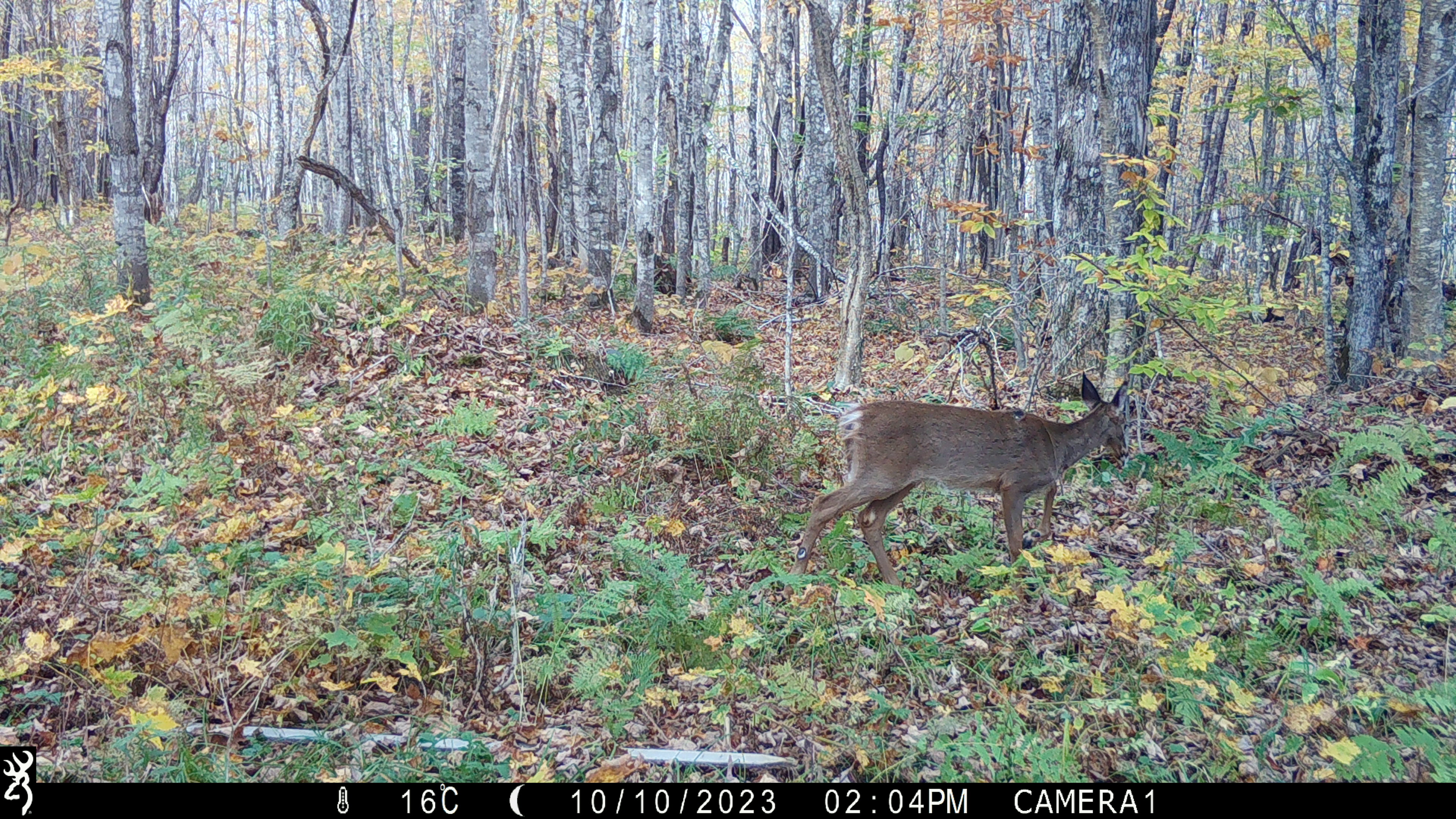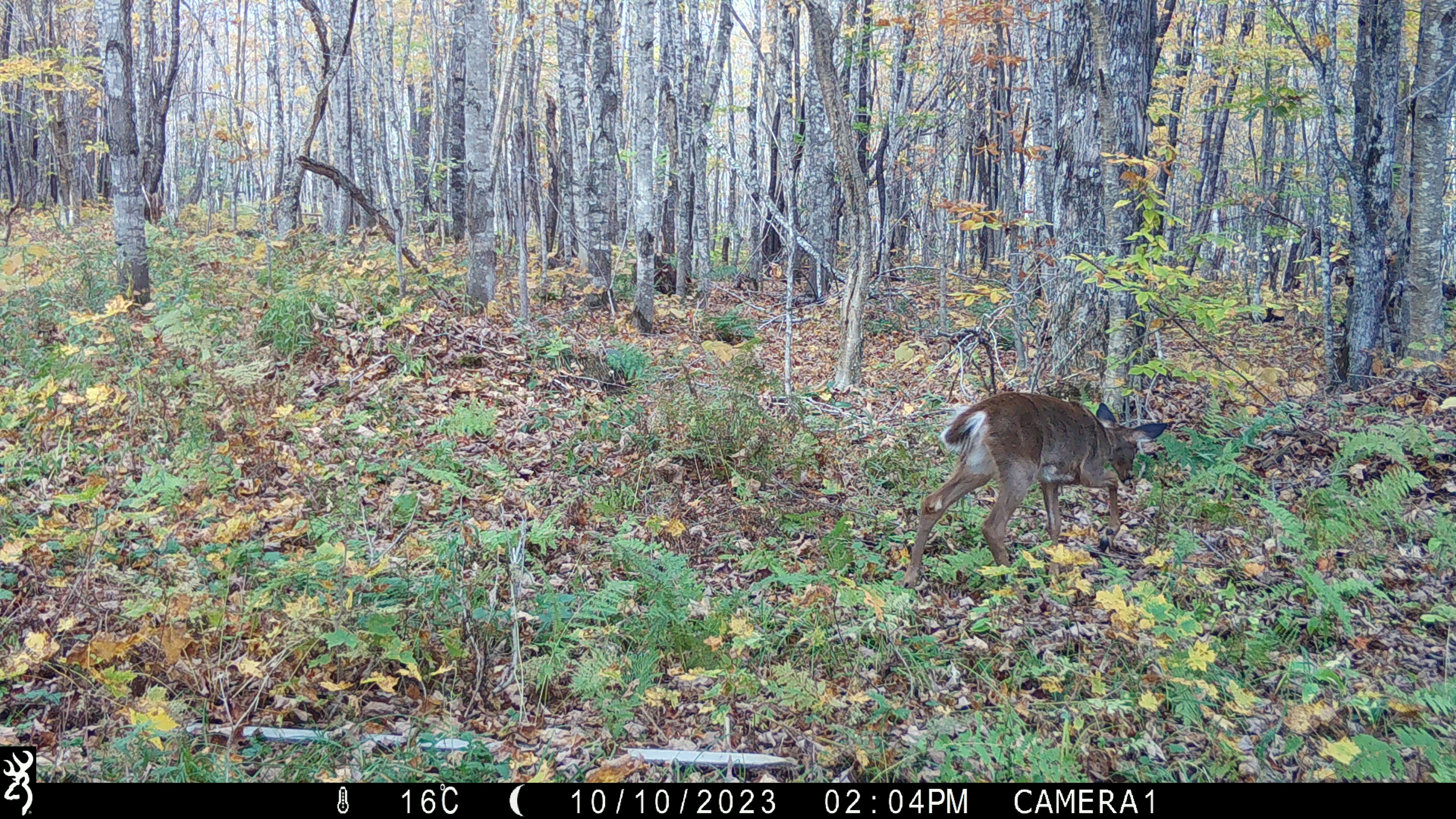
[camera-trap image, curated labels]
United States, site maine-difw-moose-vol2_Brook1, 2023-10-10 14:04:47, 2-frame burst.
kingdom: Animalia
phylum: Chordata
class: Mammalia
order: Artiodactyla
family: Cervidae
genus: Odocoileus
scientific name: Odocoileus virginianus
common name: white-tailed deer